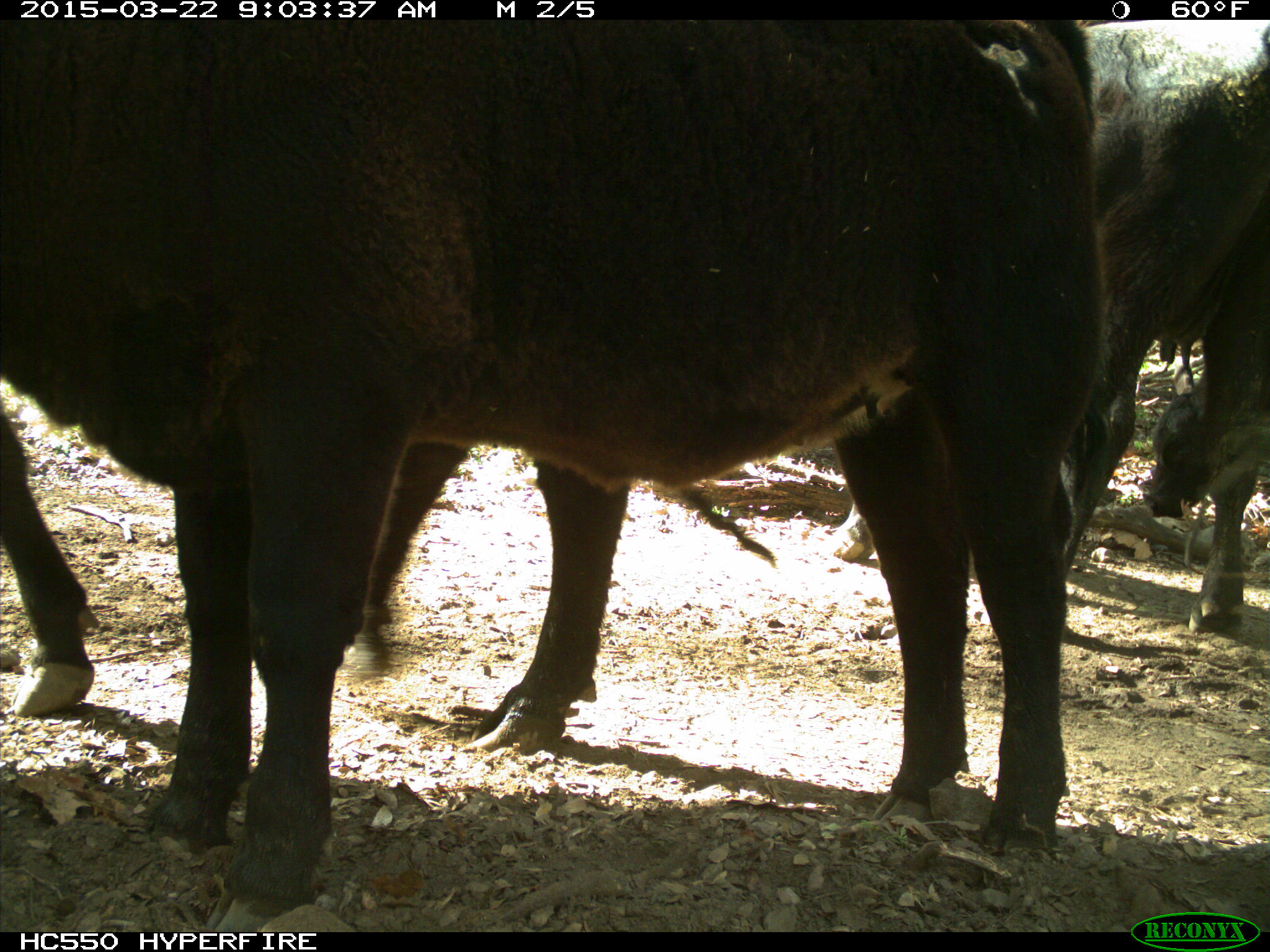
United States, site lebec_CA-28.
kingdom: Animalia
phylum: Chordata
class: Mammalia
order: Artiodactyla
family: Bovidae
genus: Bos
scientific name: Bos taurus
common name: domestic cow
Bos taurus (domestic cow).